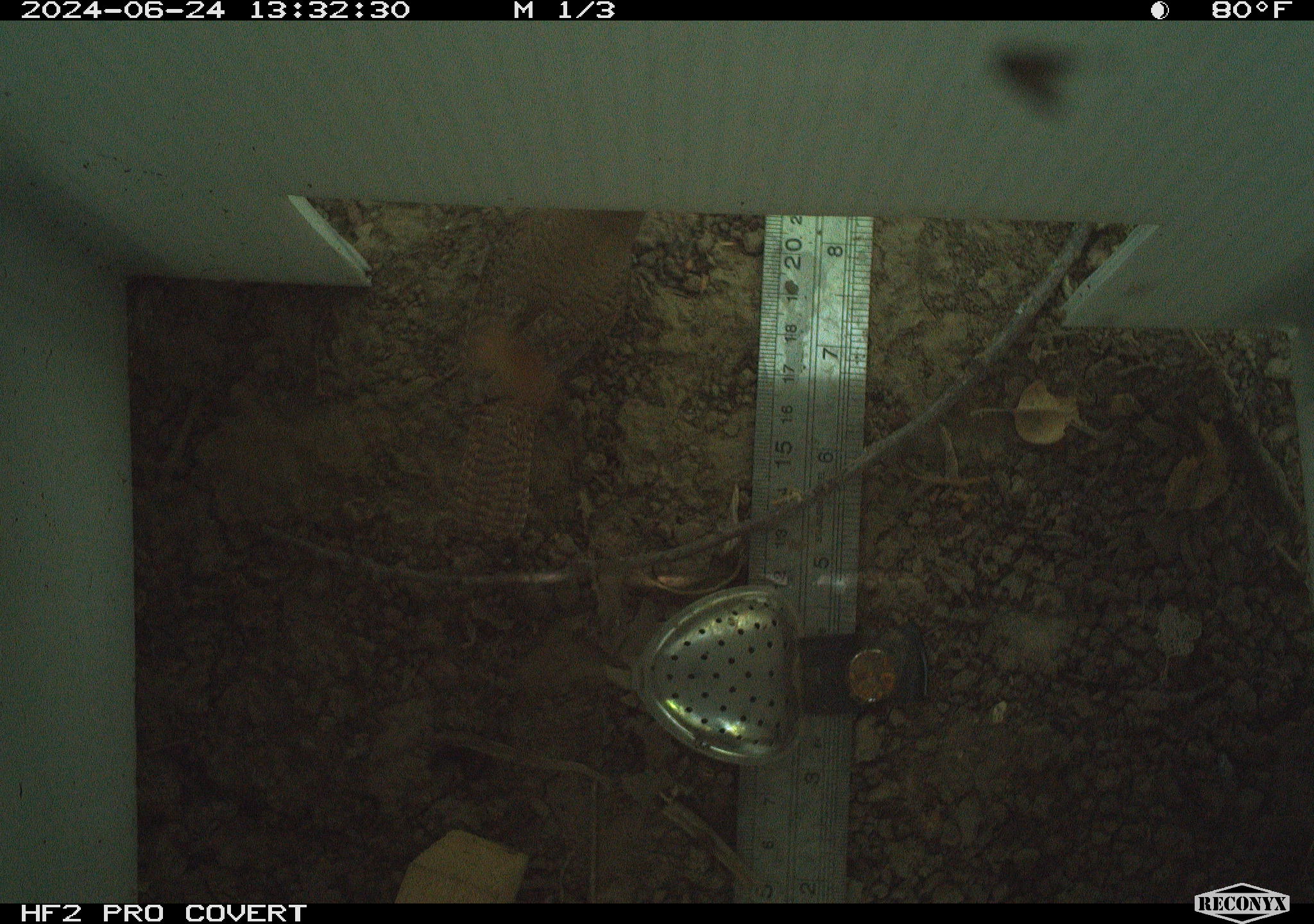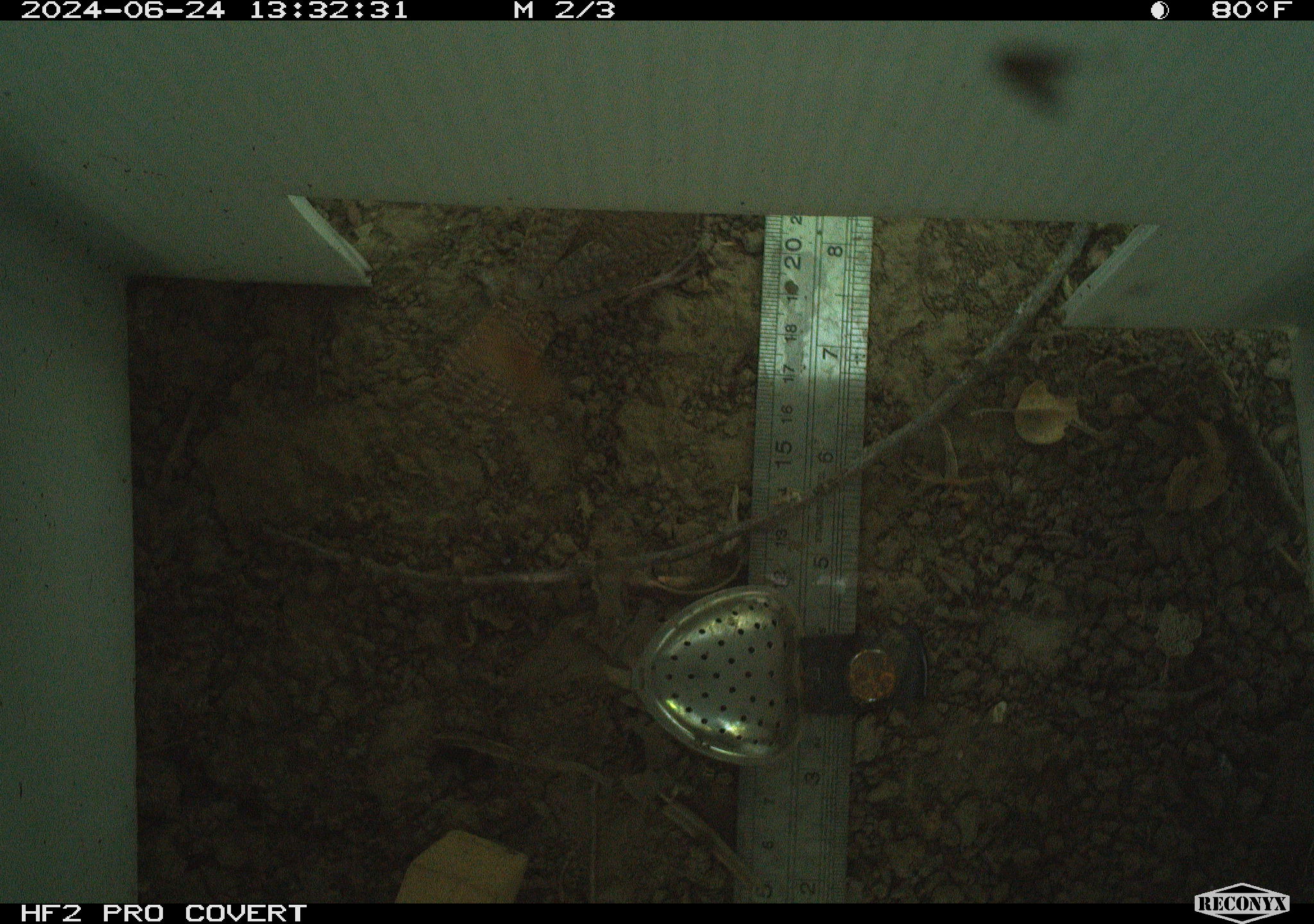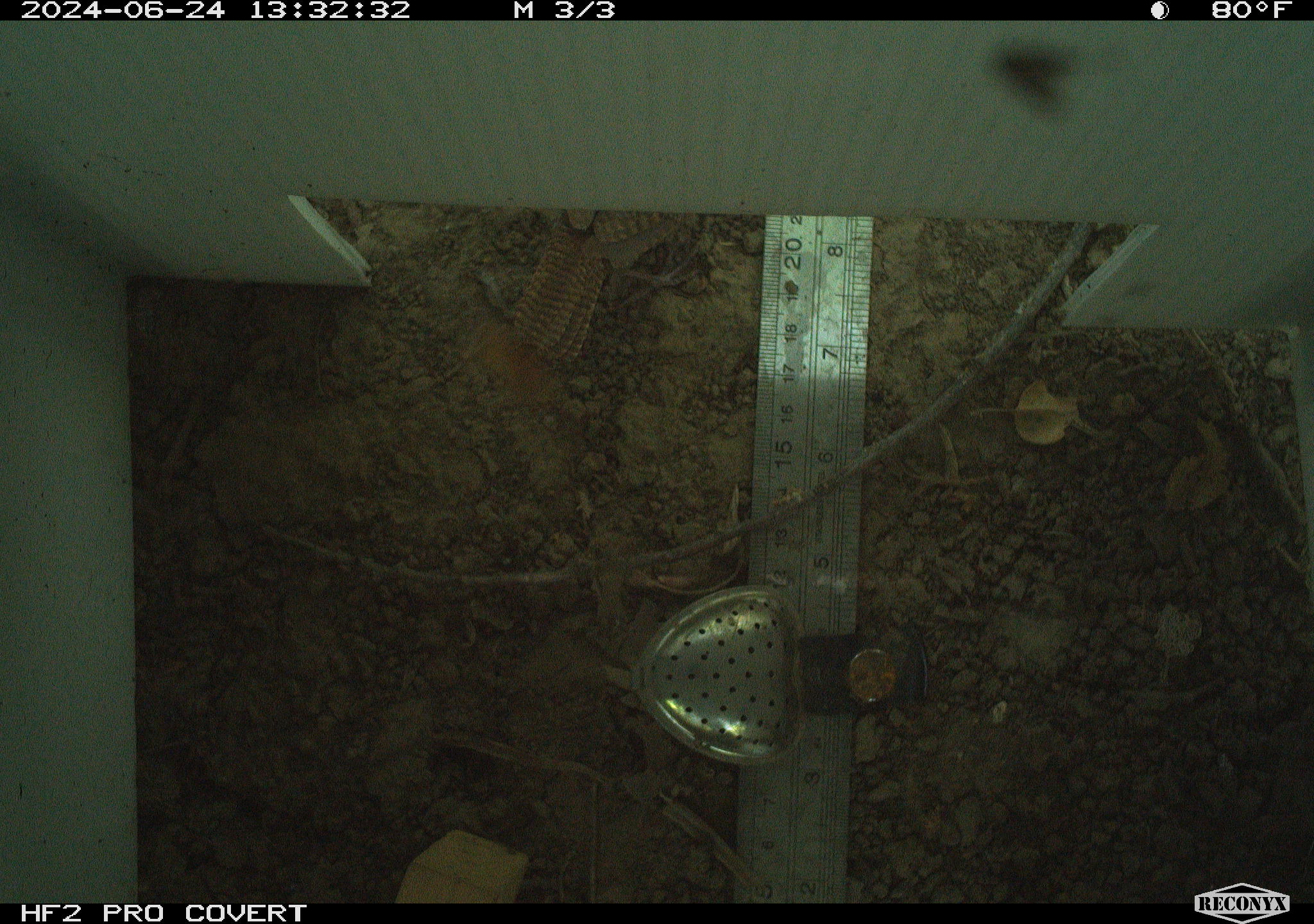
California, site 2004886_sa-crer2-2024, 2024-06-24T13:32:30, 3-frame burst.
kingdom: Animalia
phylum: Chordata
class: Aves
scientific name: Aves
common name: bird